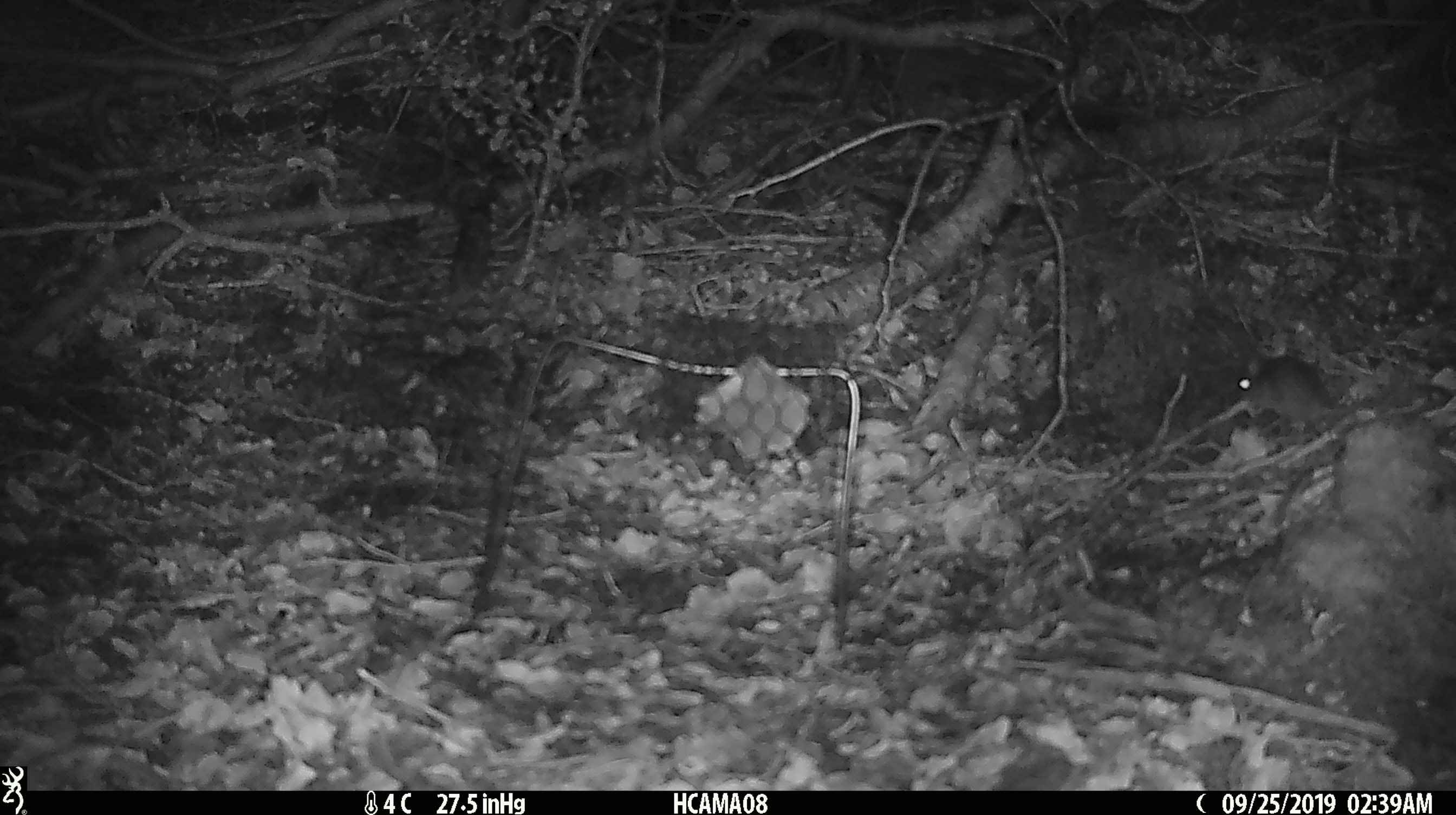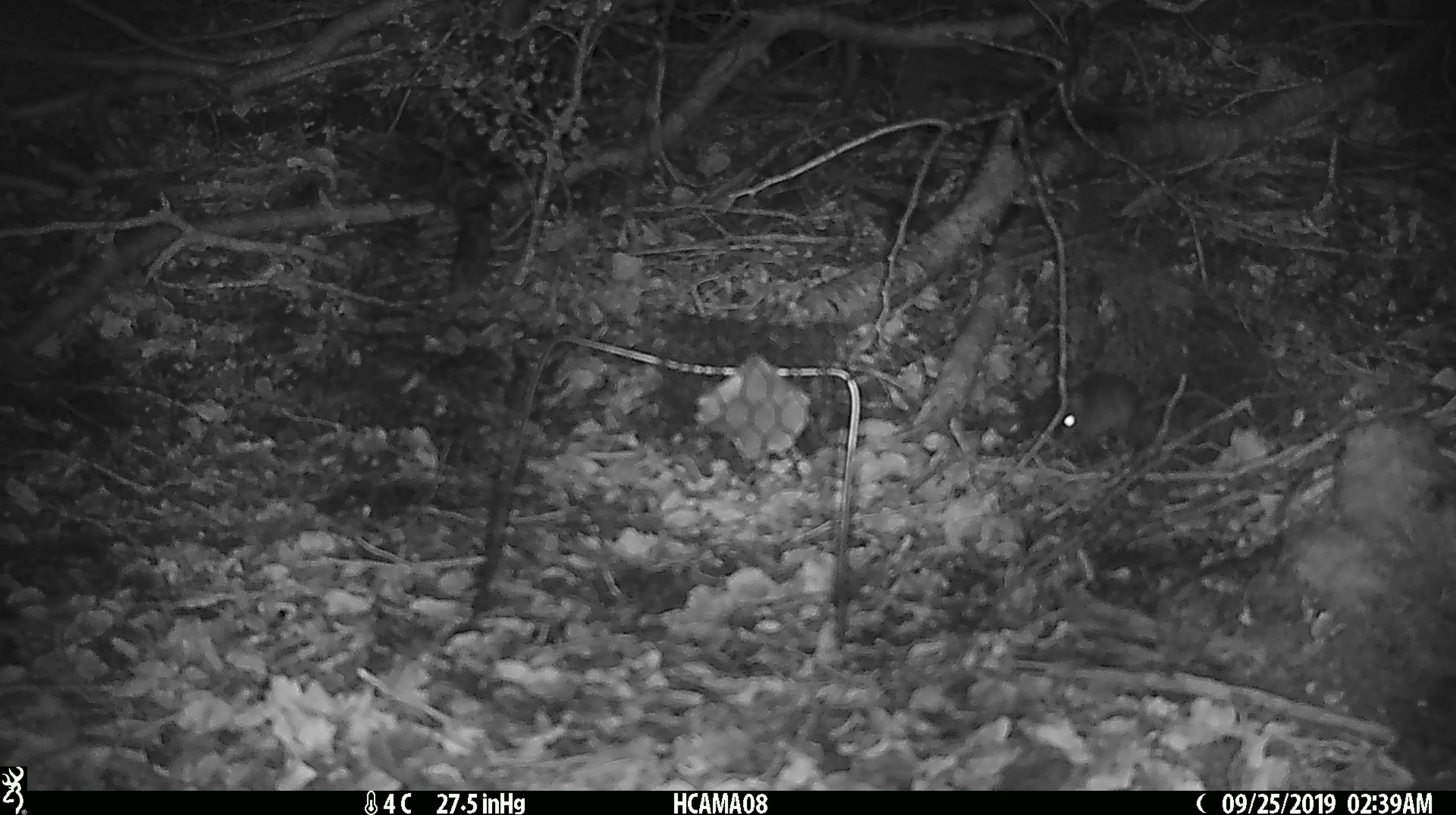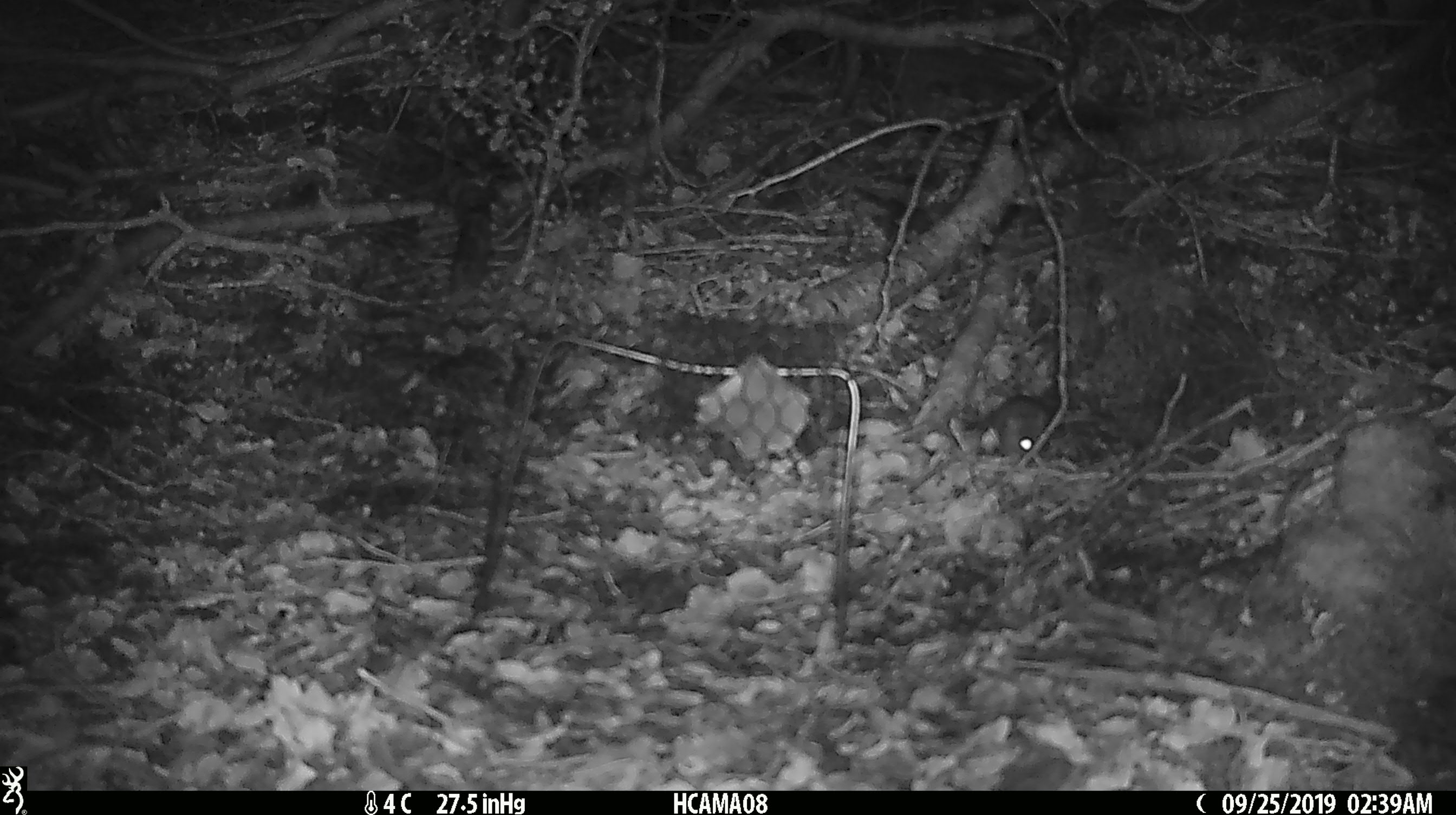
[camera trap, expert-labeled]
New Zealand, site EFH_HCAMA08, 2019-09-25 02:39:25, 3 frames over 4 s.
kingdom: Animalia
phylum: Chordata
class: Mammalia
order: Rodentia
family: Muridae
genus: Mus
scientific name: Mus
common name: mouse